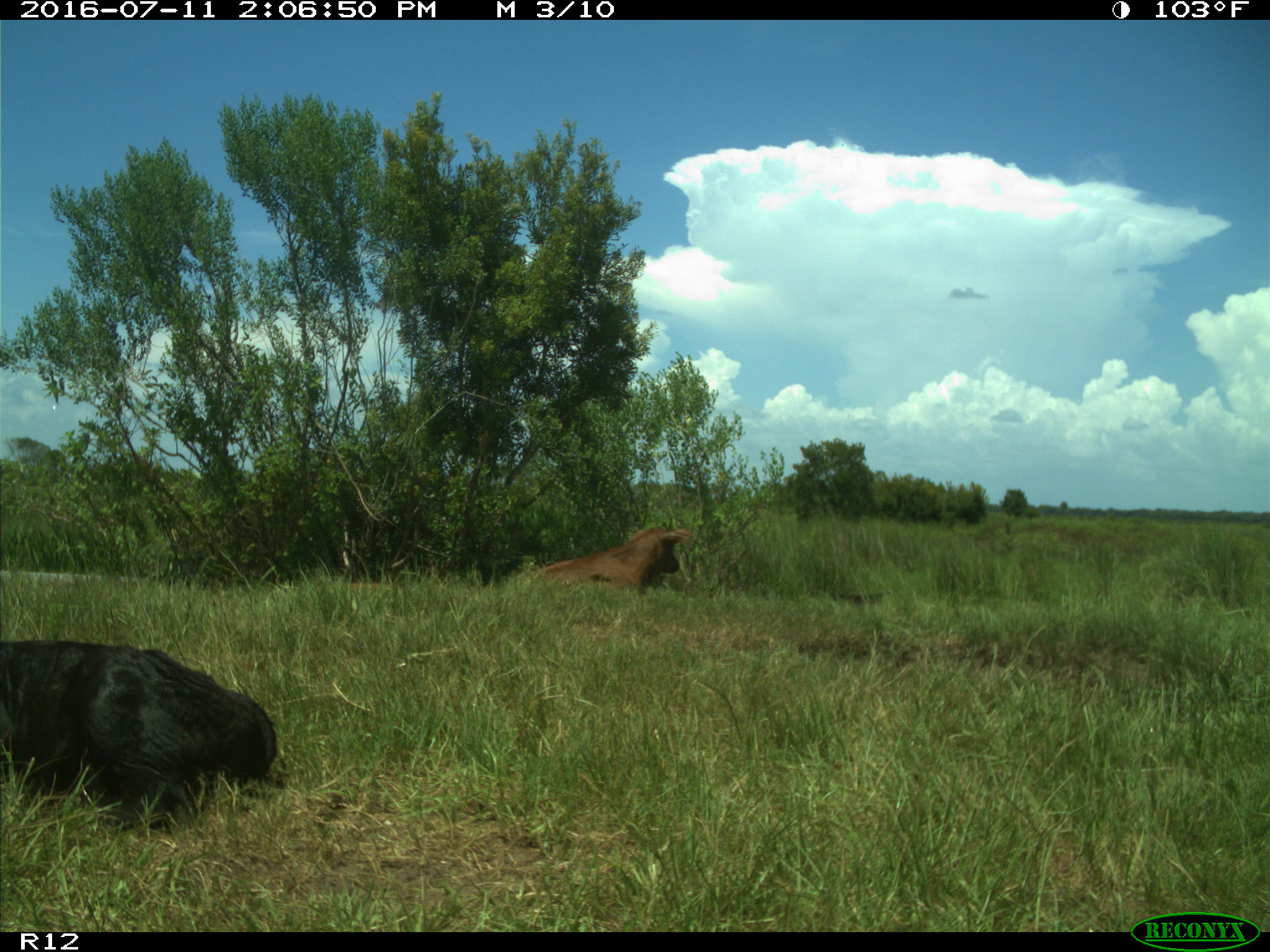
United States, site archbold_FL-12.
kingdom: Animalia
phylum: Chordata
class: Mammalia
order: Artiodactyla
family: Bovidae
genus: Bos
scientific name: Bos taurus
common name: domestic cow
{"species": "Bos taurus (domestic cow)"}